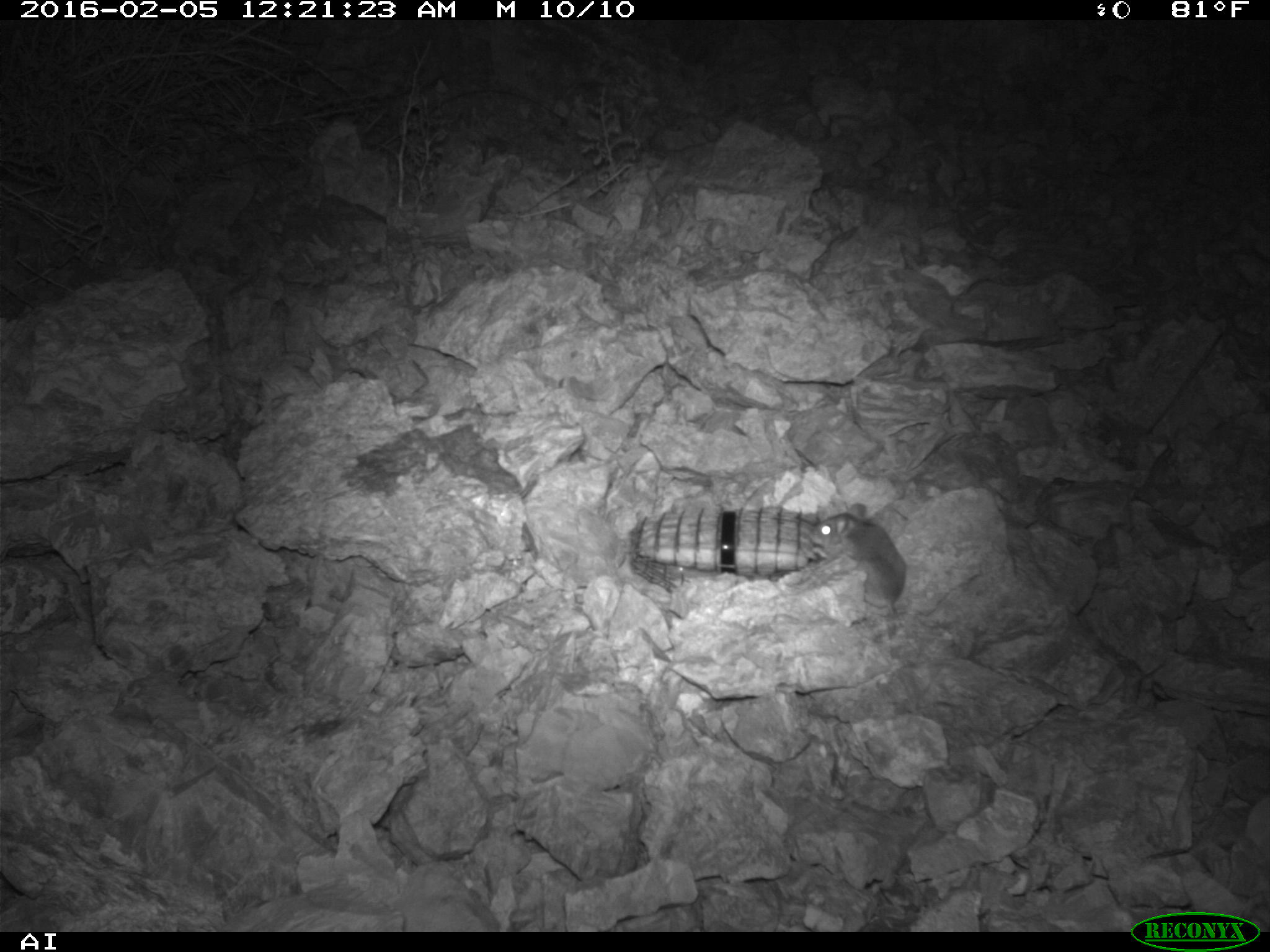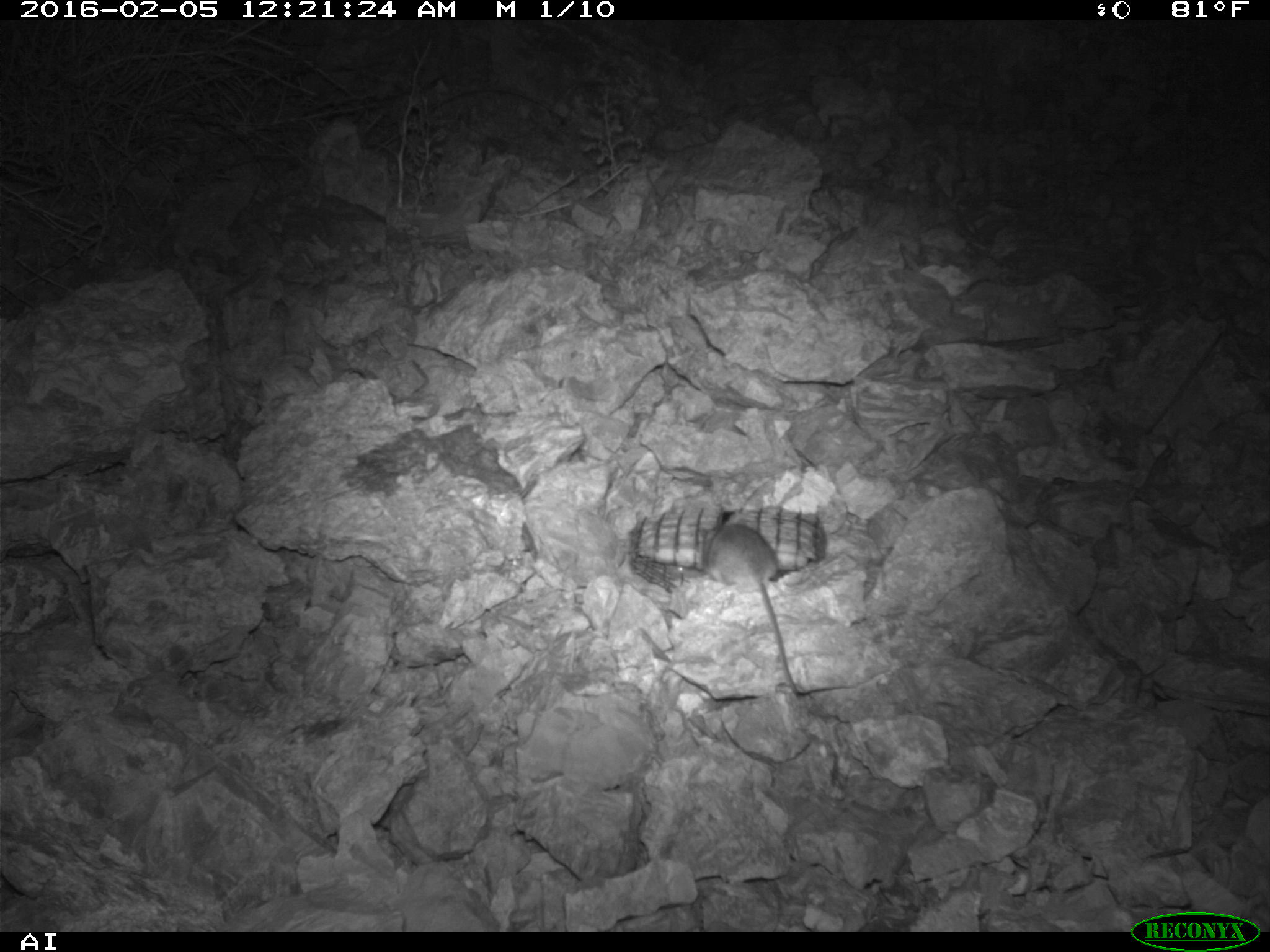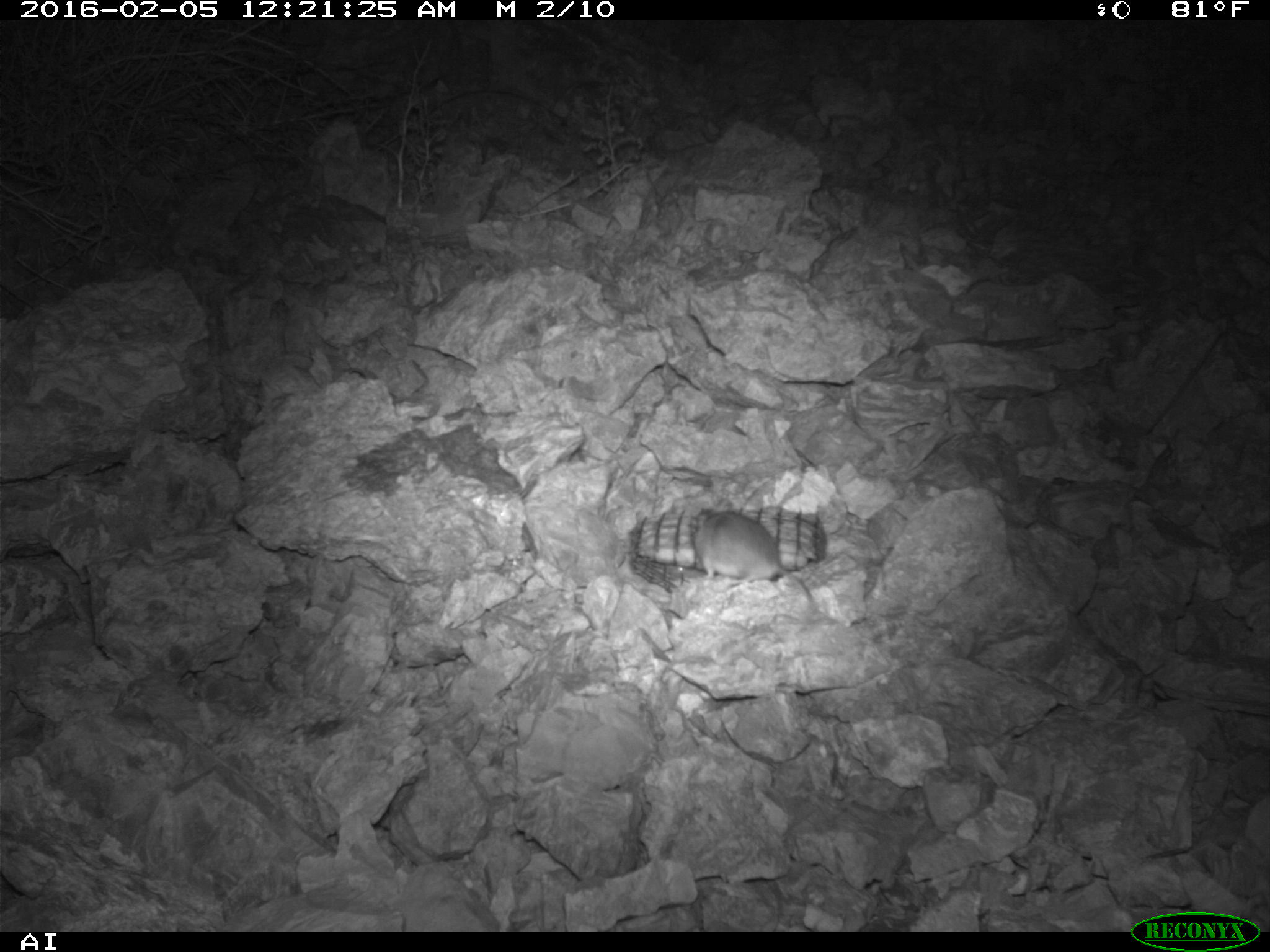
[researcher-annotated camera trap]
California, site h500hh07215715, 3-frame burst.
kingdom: Animalia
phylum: Chordata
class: Mammalia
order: Rodentia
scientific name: Rodentia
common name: rodent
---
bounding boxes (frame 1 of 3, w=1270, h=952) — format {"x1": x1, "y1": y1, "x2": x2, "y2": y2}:
rodent: {"x1": 810, "y1": 503, "x2": 905, "y2": 615}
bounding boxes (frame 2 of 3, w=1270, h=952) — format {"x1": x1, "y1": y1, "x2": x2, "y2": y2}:
rodent: {"x1": 699, "y1": 514, "x2": 799, "y2": 696}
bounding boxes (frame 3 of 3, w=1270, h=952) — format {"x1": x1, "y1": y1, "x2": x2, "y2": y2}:
rodent: {"x1": 688, "y1": 507, "x2": 820, "y2": 620}